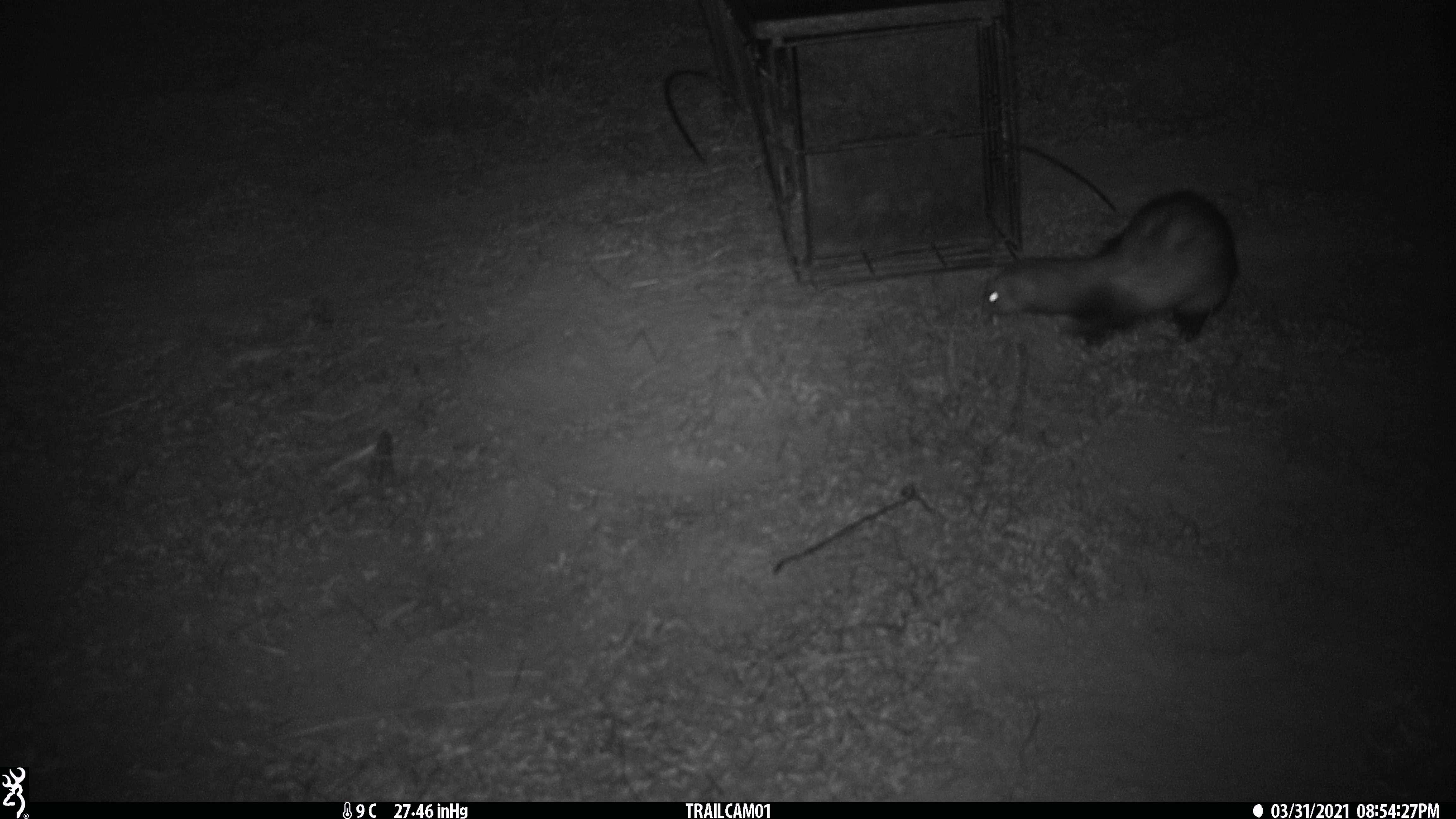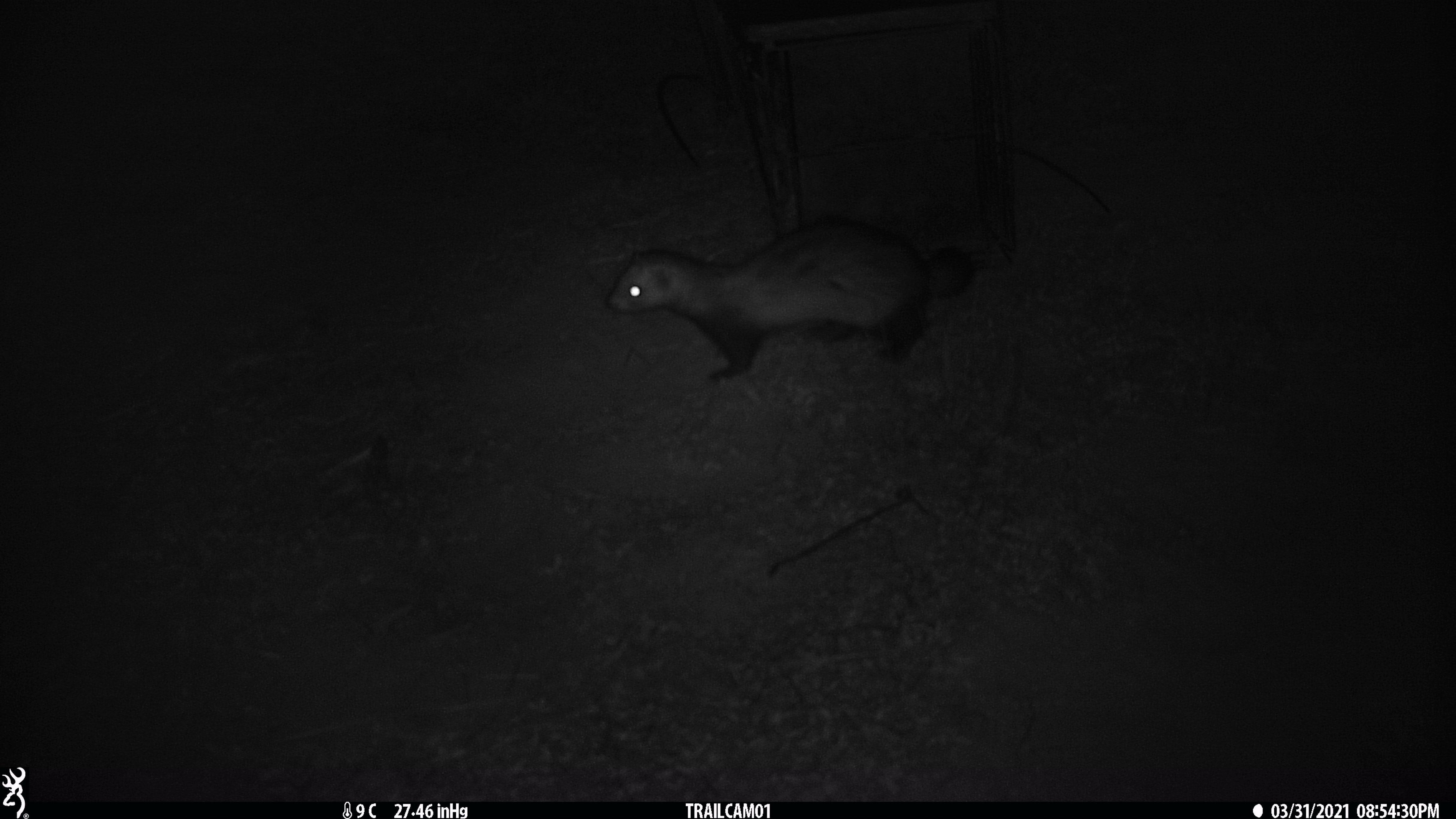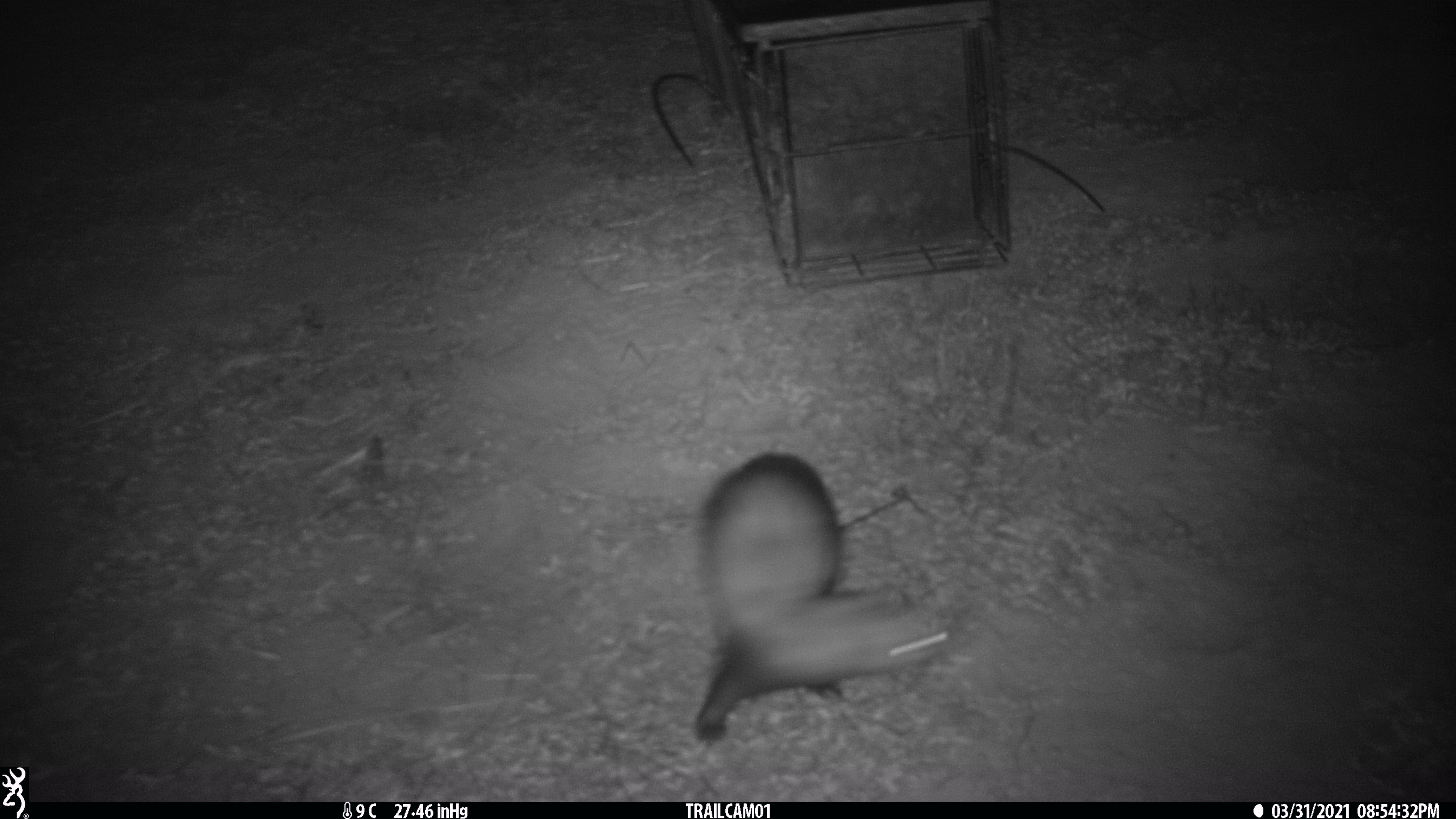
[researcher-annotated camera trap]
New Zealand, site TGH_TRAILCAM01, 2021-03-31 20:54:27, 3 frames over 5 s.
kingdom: Animalia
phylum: Chordata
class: Mammalia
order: Carnivora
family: Mustelidae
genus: Mustela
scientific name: Mustela furo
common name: ferret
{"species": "ferret (Mustela furo)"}